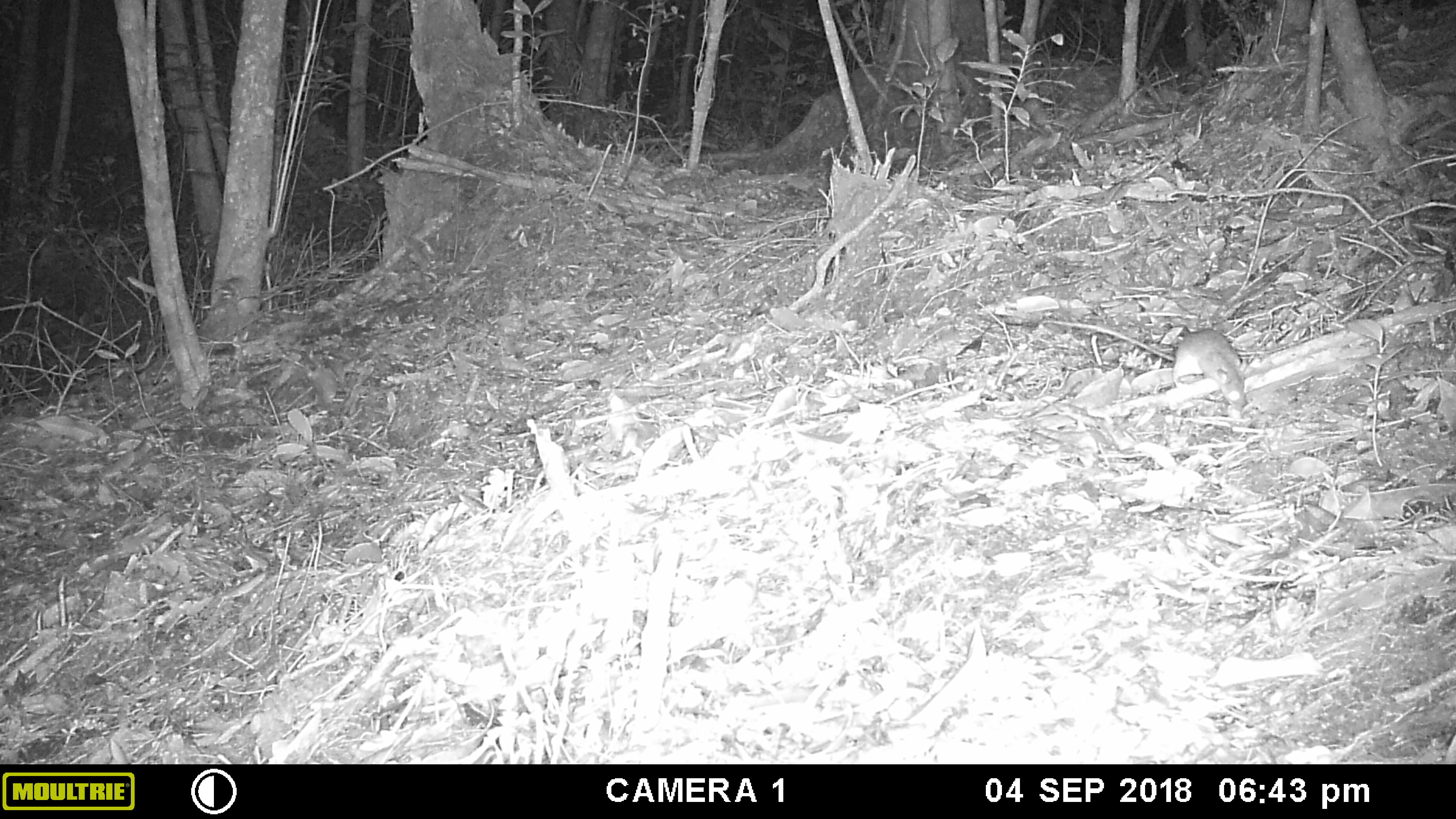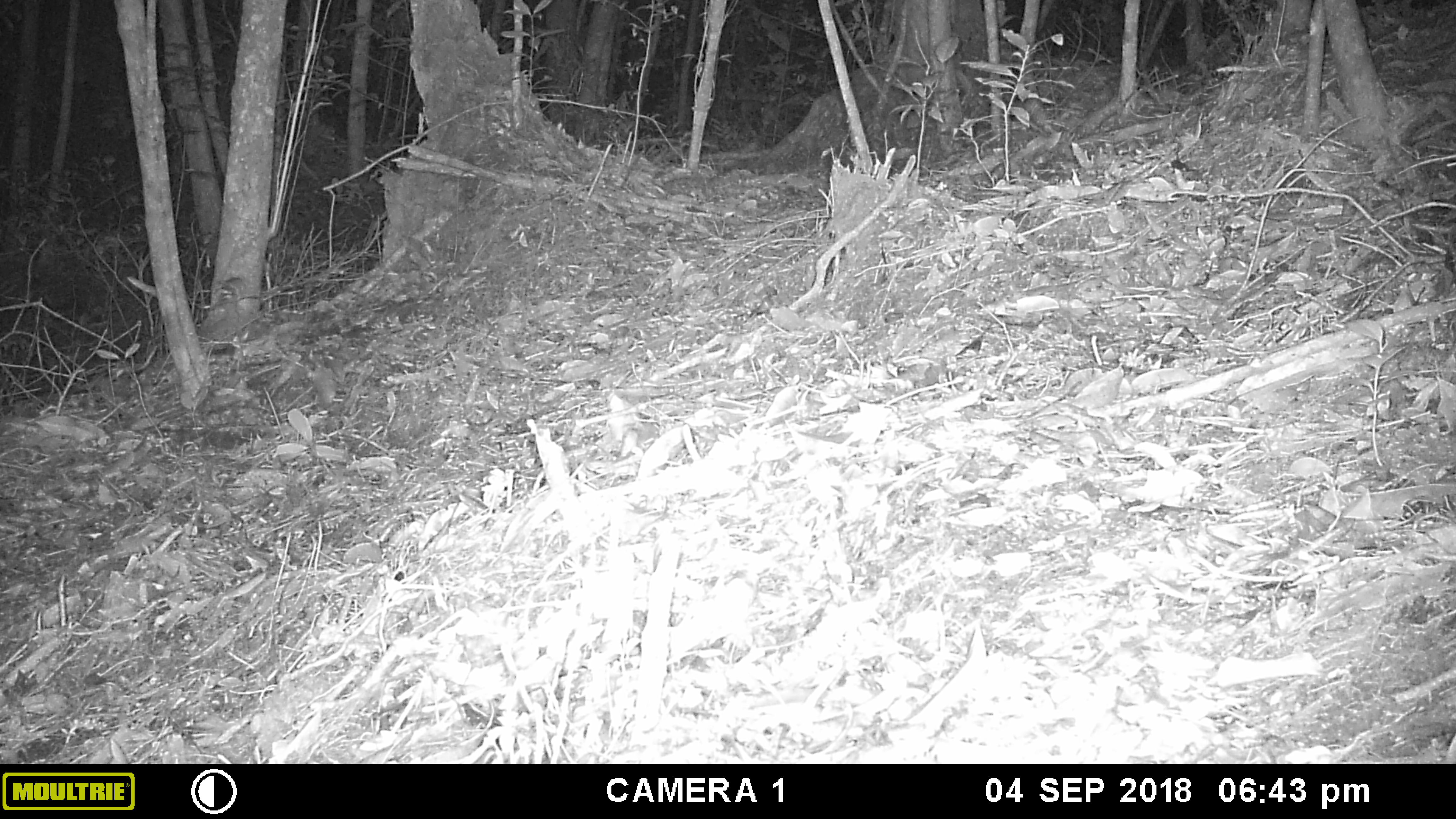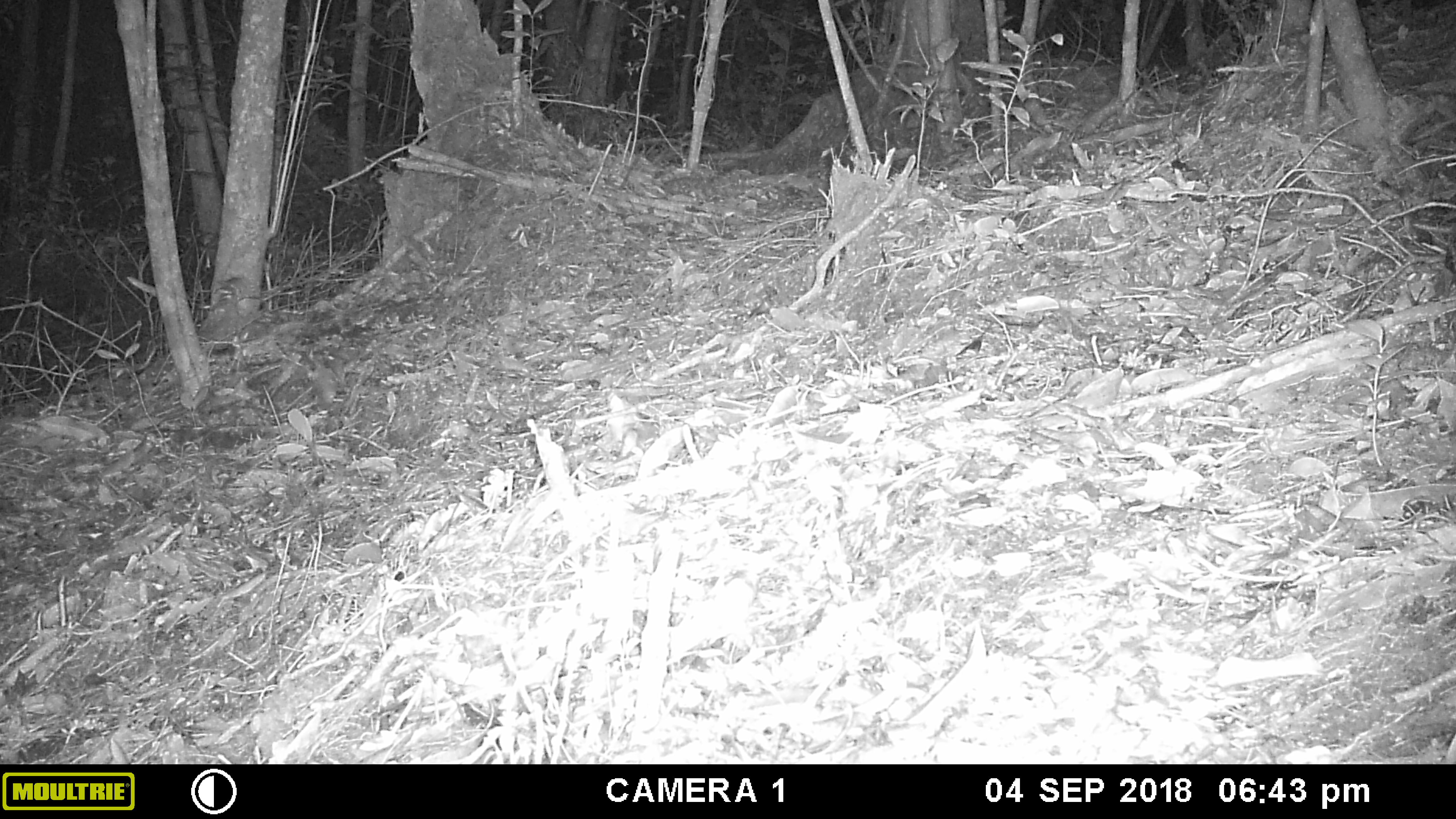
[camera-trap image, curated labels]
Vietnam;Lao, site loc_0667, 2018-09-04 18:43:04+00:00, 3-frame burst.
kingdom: Animalia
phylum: Chordata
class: Mammalia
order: Rodentia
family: Muridae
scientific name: Muridae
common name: old-world mice and rats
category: unidentified murid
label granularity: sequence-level